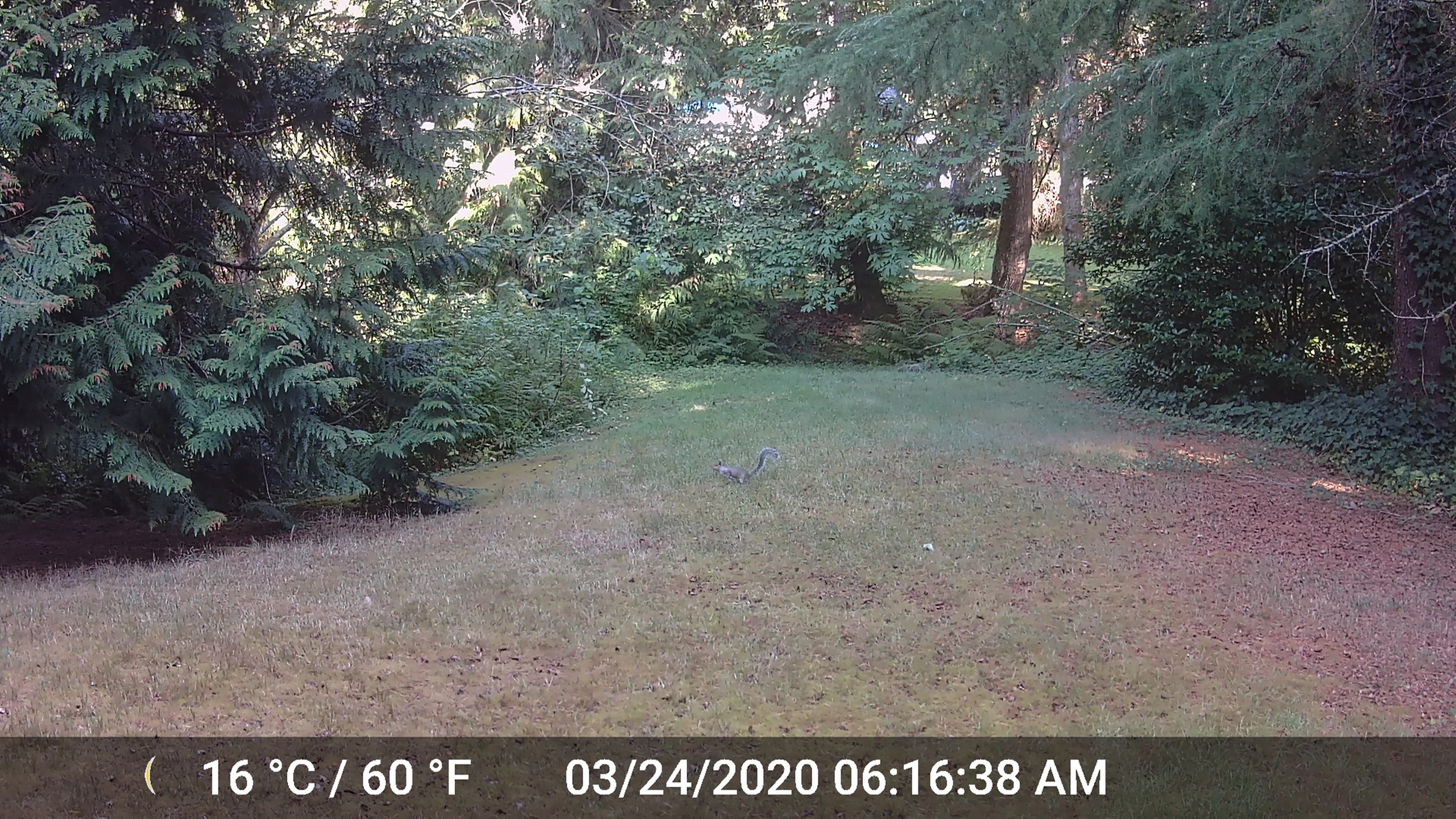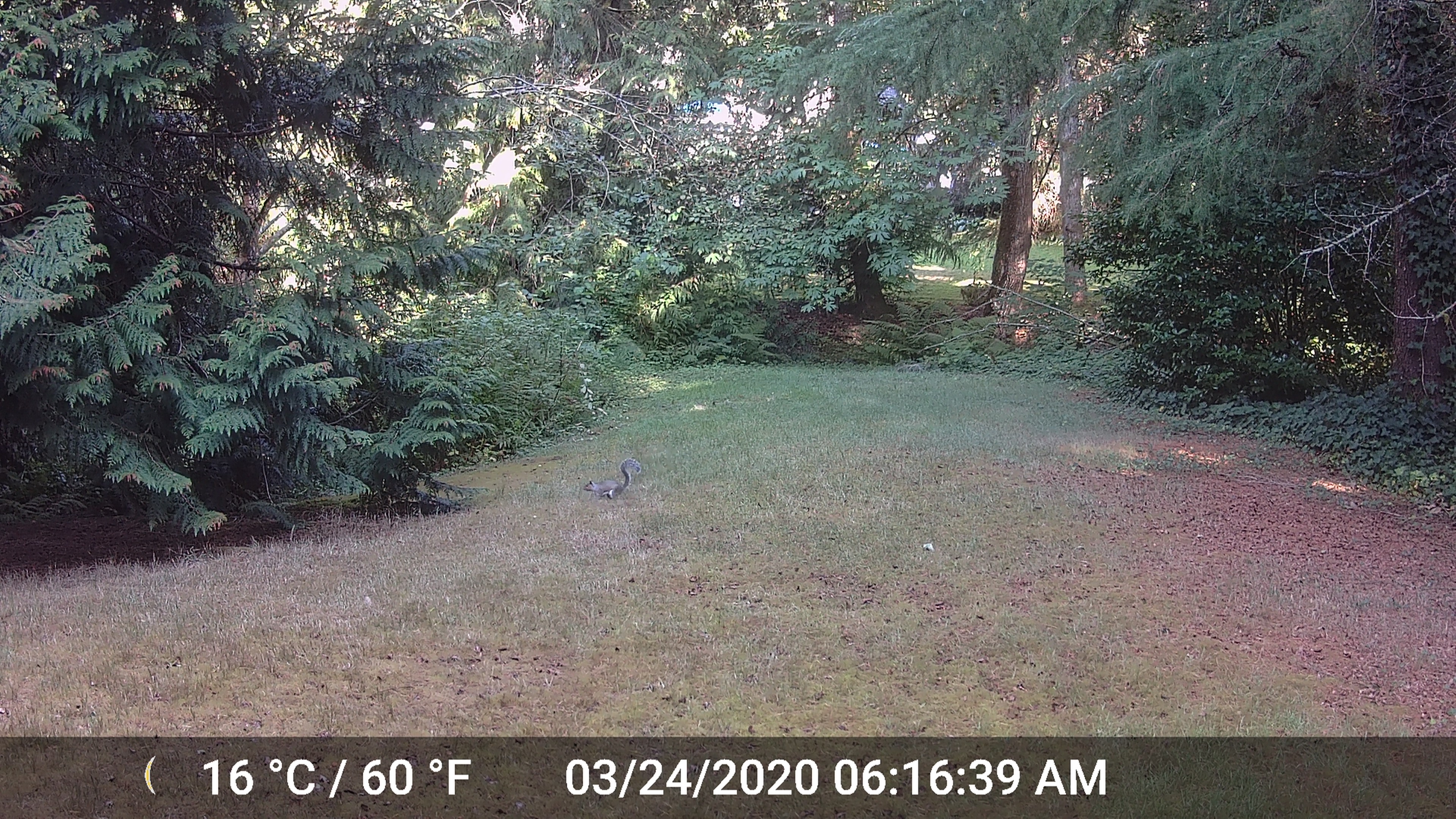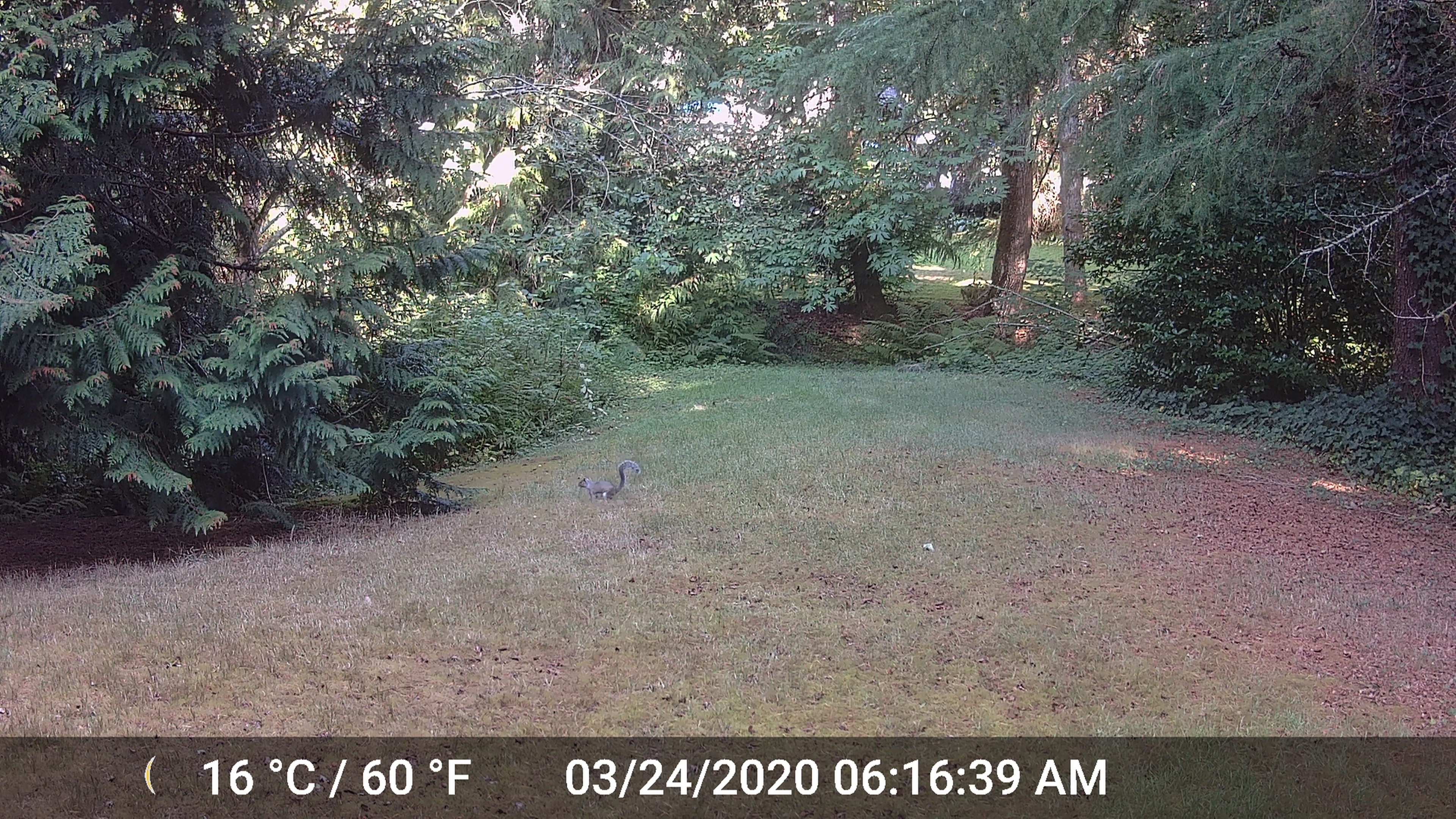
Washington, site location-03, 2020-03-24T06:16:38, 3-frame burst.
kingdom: Animalia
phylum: Chordata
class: Mammalia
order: Rodentia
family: Sciuridae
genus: Sciurus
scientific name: Sciurus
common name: squirrel